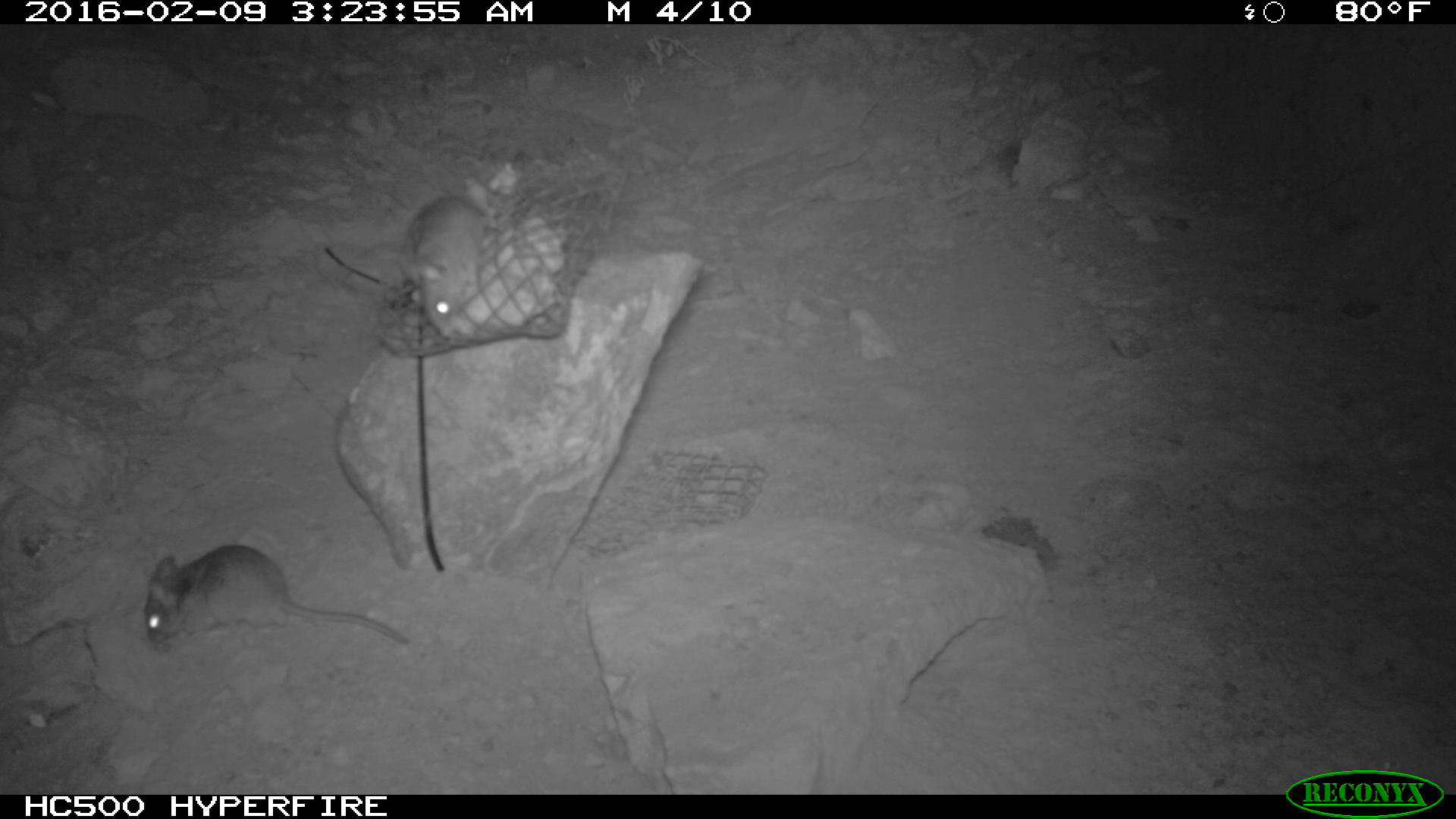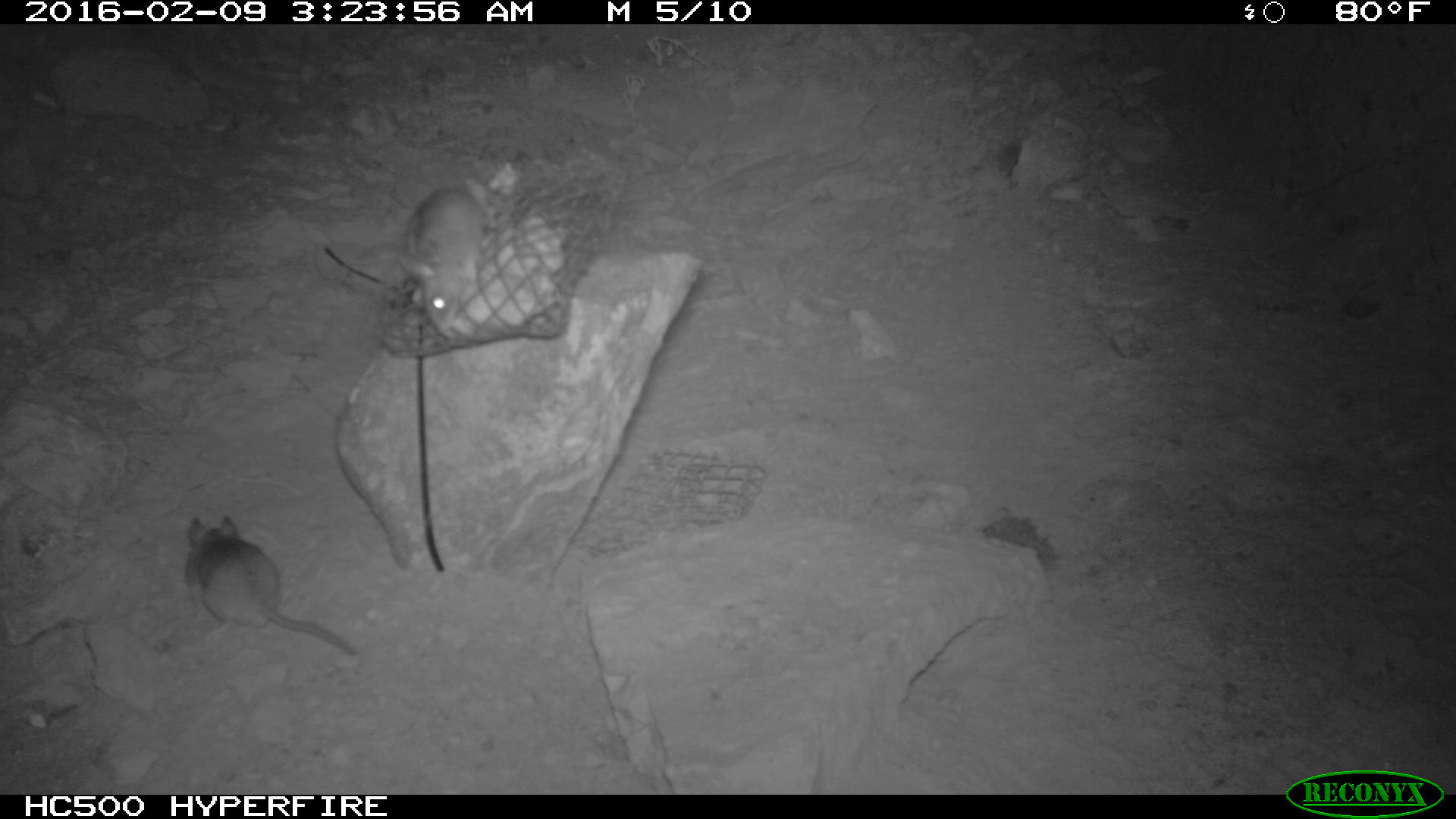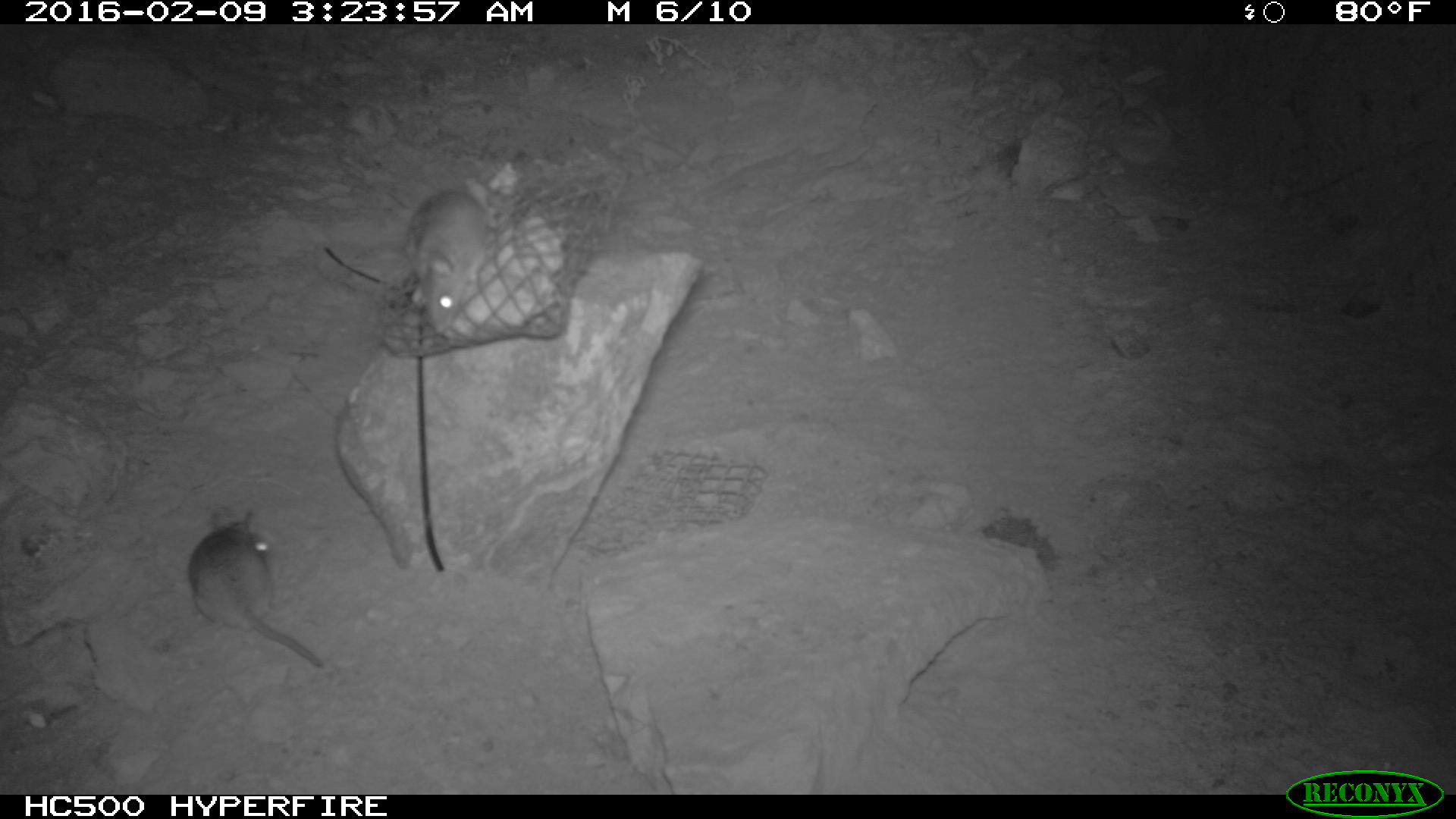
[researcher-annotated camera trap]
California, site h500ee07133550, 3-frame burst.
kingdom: Animalia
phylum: Chordata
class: Mammalia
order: Rodentia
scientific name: Rodentia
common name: rodent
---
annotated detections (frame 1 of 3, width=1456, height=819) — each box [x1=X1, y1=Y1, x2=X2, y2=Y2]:
rodent: [x1=145, y1=544, x2=408, y2=644]; [x1=401, y1=194, x2=488, y2=337]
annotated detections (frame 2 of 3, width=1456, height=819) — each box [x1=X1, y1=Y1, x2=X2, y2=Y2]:
rodent: [x1=185, y1=516, x2=358, y2=655]; [x1=381, y1=182, x2=485, y2=340]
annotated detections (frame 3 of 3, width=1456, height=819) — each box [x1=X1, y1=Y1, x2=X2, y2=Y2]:
rodent: [x1=189, y1=511, x2=325, y2=670]; [x1=403, y1=186, x2=500, y2=336]